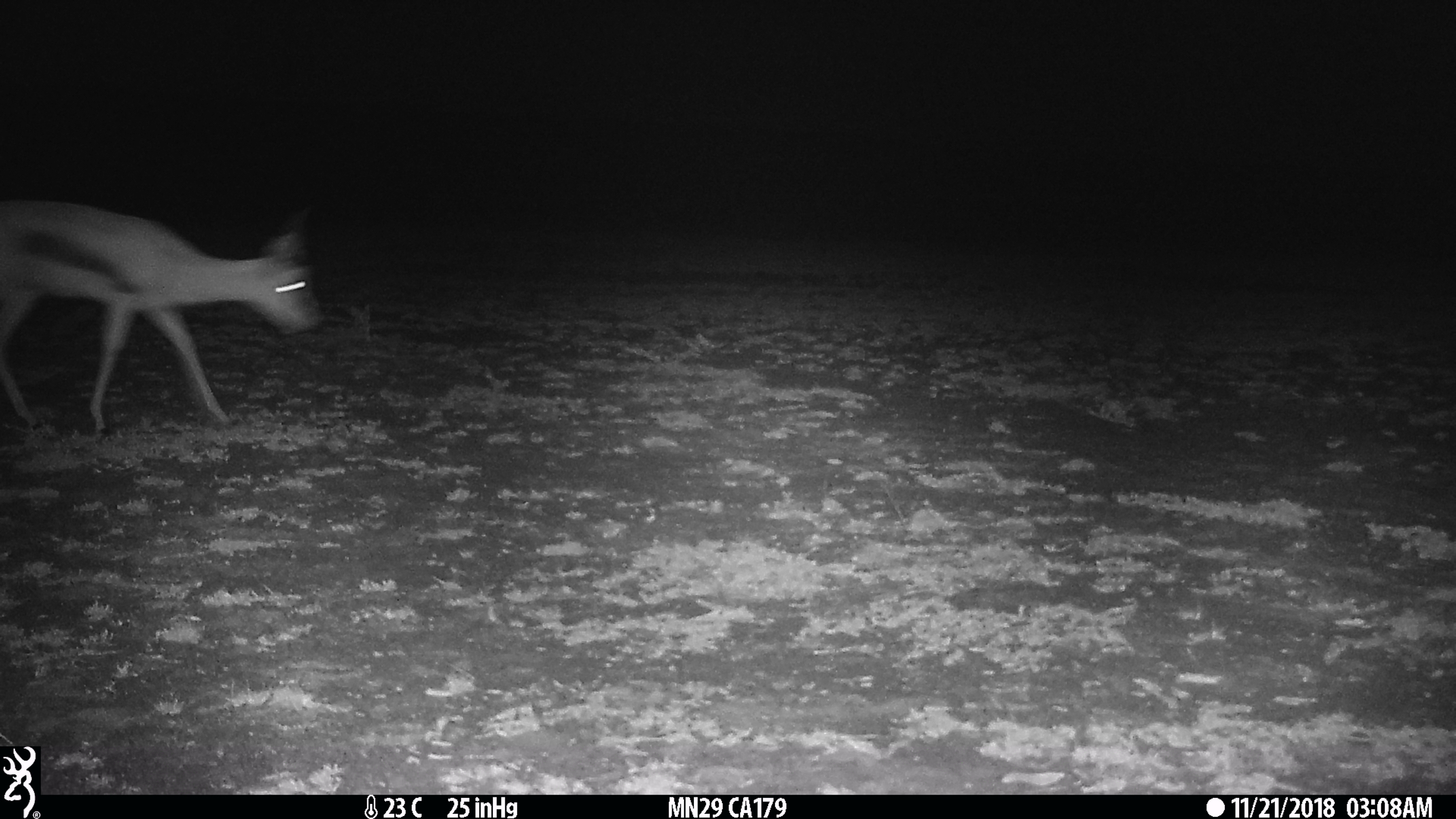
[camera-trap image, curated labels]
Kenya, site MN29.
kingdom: Animalia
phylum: Chordata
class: Mammalia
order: Artiodactyla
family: Bovidae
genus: Eudorcas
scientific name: Eudorcas thomsonii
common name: thomon's gazelle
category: gazelle thomsons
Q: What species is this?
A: Gazelle thomsons (thomon's gazelle) (Eudorcas thomsonii).